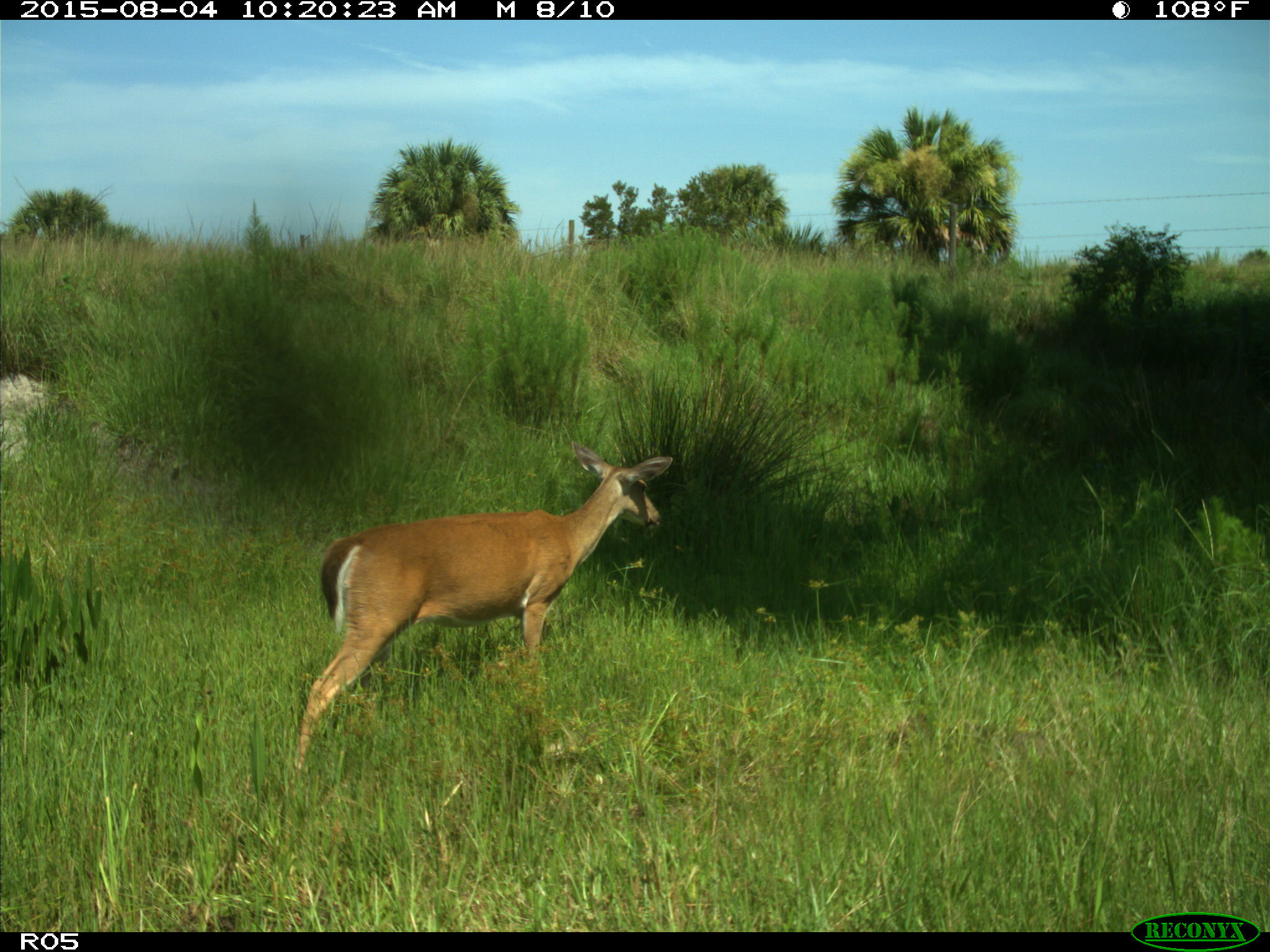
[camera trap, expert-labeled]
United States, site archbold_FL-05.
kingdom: Animalia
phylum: Chordata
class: Mammalia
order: Artiodactyla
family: Cervidae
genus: Odocoileus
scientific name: Odocoileus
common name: deer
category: unidentified deer